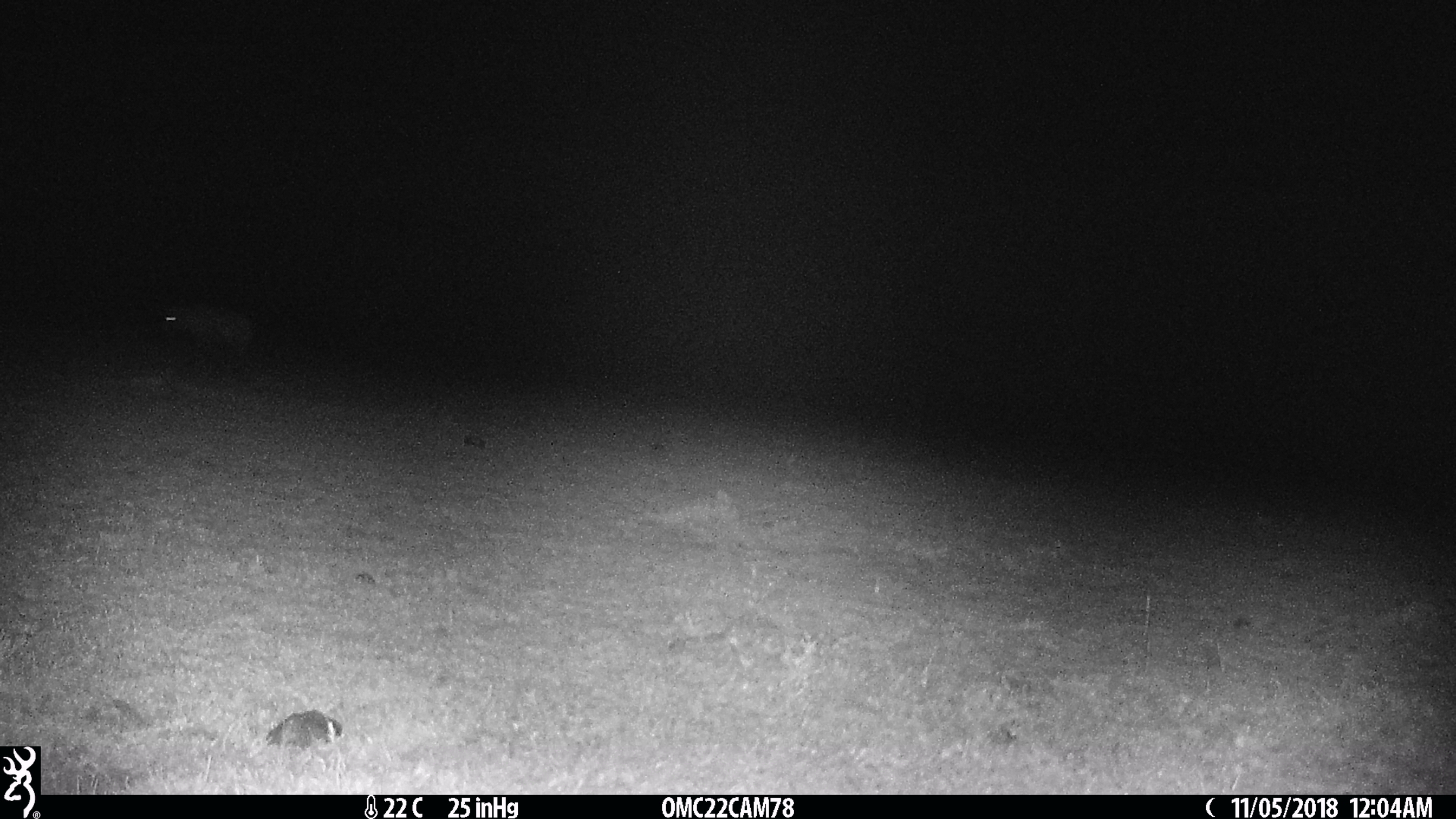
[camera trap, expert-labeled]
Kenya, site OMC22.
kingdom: Animalia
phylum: Chordata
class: Mammalia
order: Carnivora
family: Hyaenidae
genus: Crocuta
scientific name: Crocuta crocuta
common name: spotted hyena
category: hyena spotted